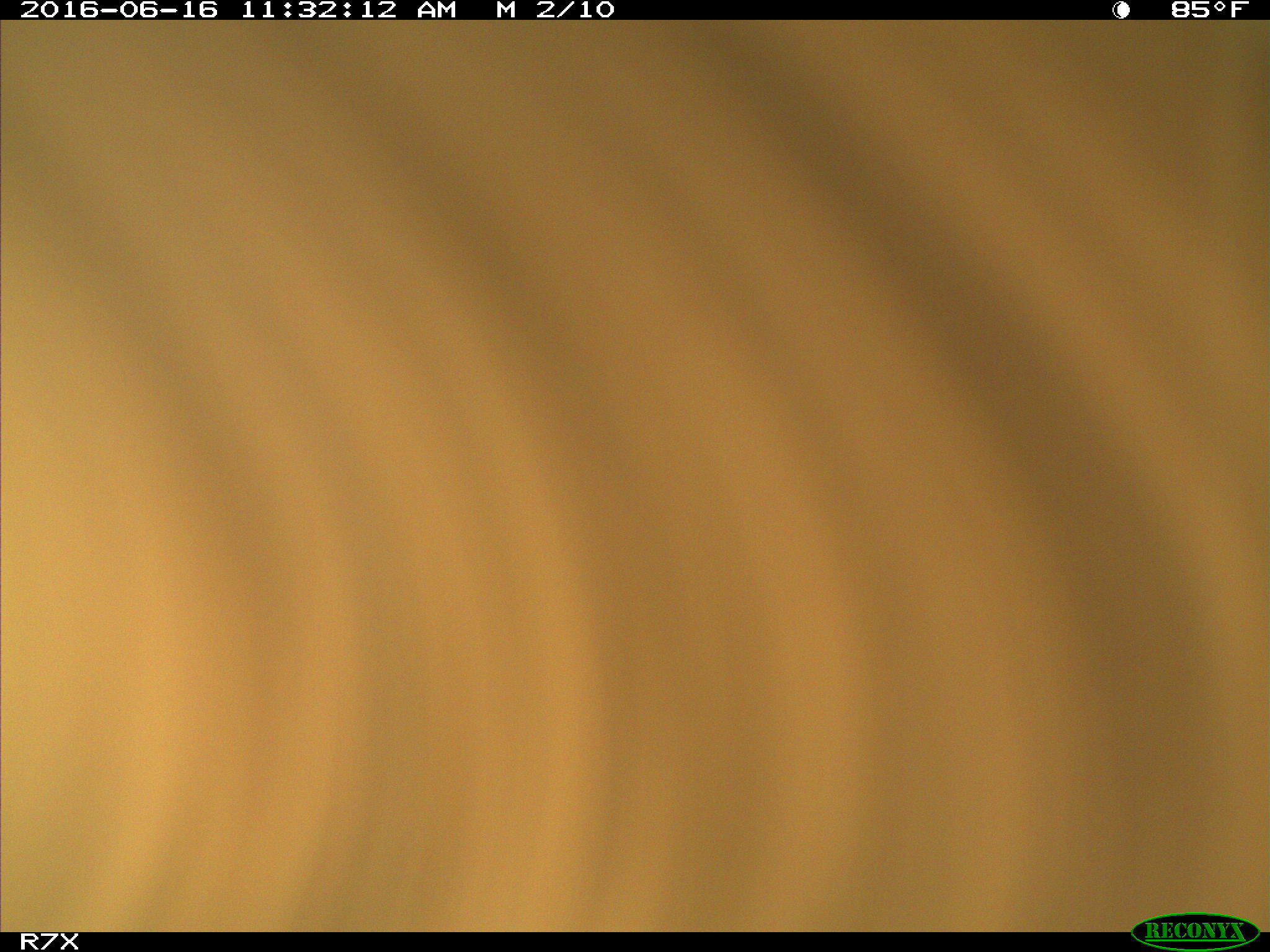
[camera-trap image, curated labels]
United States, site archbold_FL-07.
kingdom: Animalia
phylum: Chordata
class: Mammalia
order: Artiodactyla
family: Bovidae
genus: Bos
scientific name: Bos taurus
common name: domestic cow